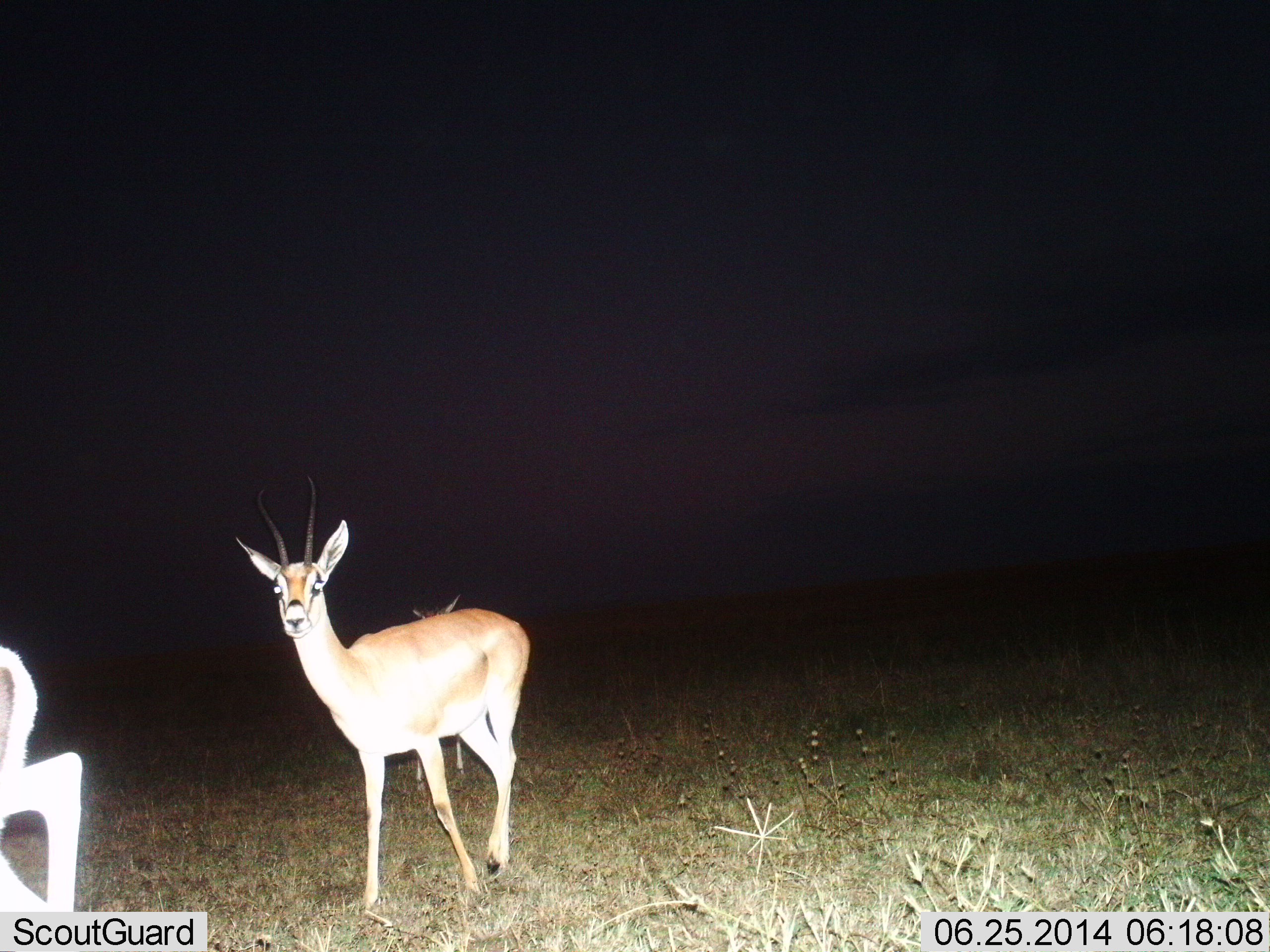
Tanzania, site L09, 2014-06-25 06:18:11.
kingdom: Animalia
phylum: Chordata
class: Mammalia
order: Artiodactyla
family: Bovidae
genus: Nanger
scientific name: Nanger granti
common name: grant's gazelle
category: gazellegrants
Gazellegrants (grant's gazelle) (Nanger granti), count 2. Behavior (volunteer vote fractions): standing 40%, resting 0%, moving 80%, interacting 0%. Young present (vote fraction): 0%. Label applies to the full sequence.